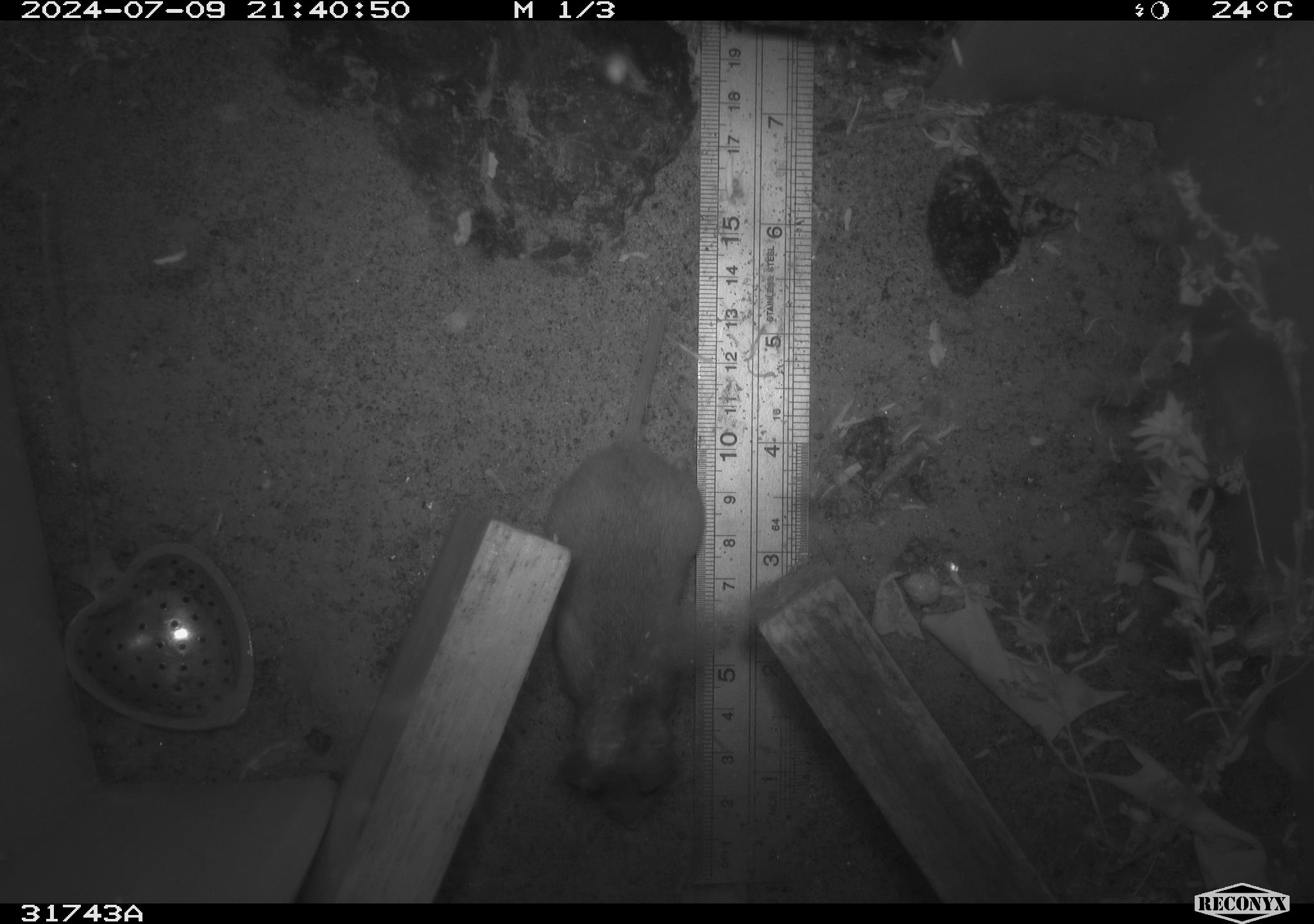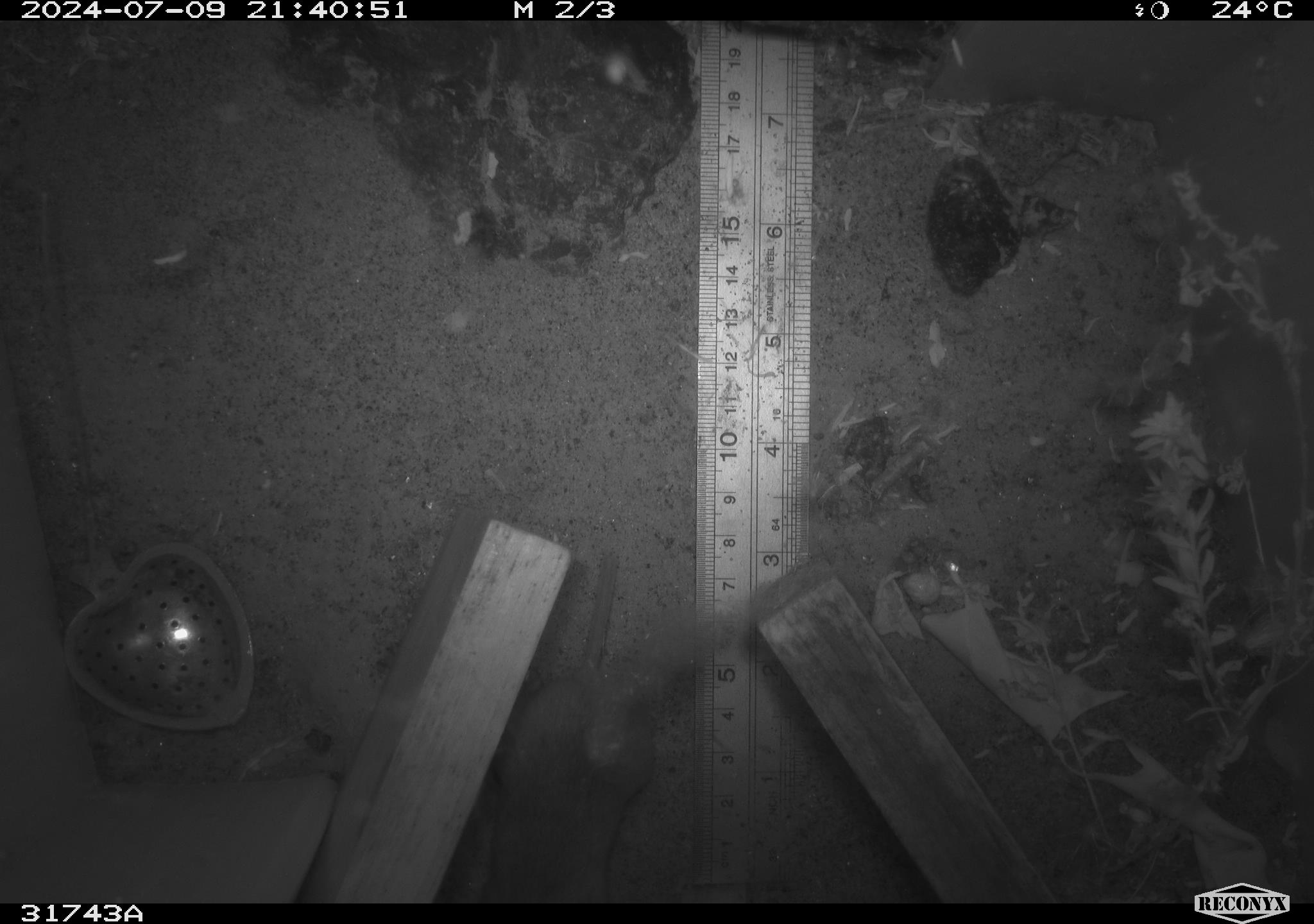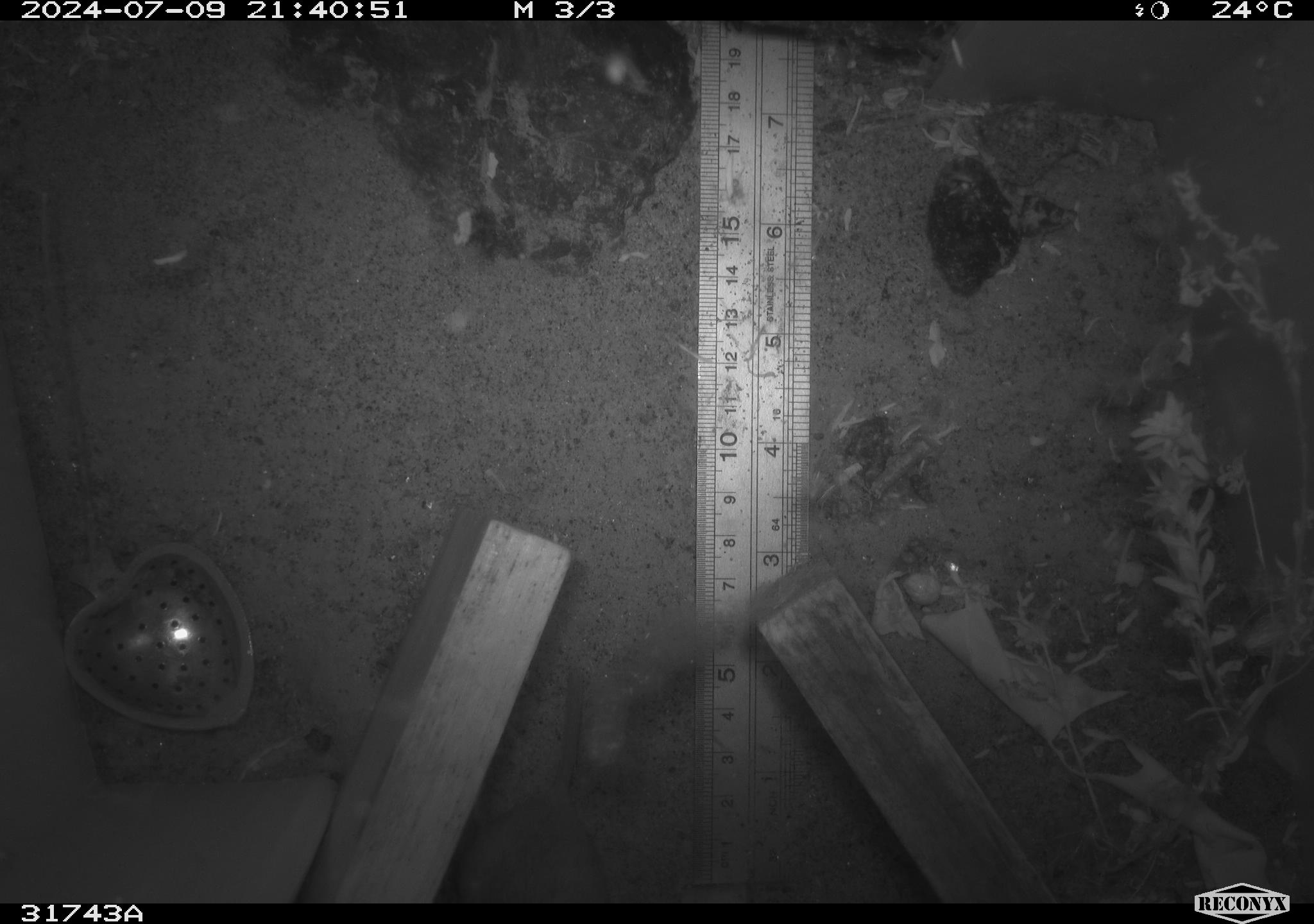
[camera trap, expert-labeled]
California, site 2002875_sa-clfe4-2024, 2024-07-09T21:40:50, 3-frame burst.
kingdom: Animalia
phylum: Chordata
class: Mammalia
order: Rodentia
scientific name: Rodentia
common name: rodent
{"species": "rodent (Rodentia)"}